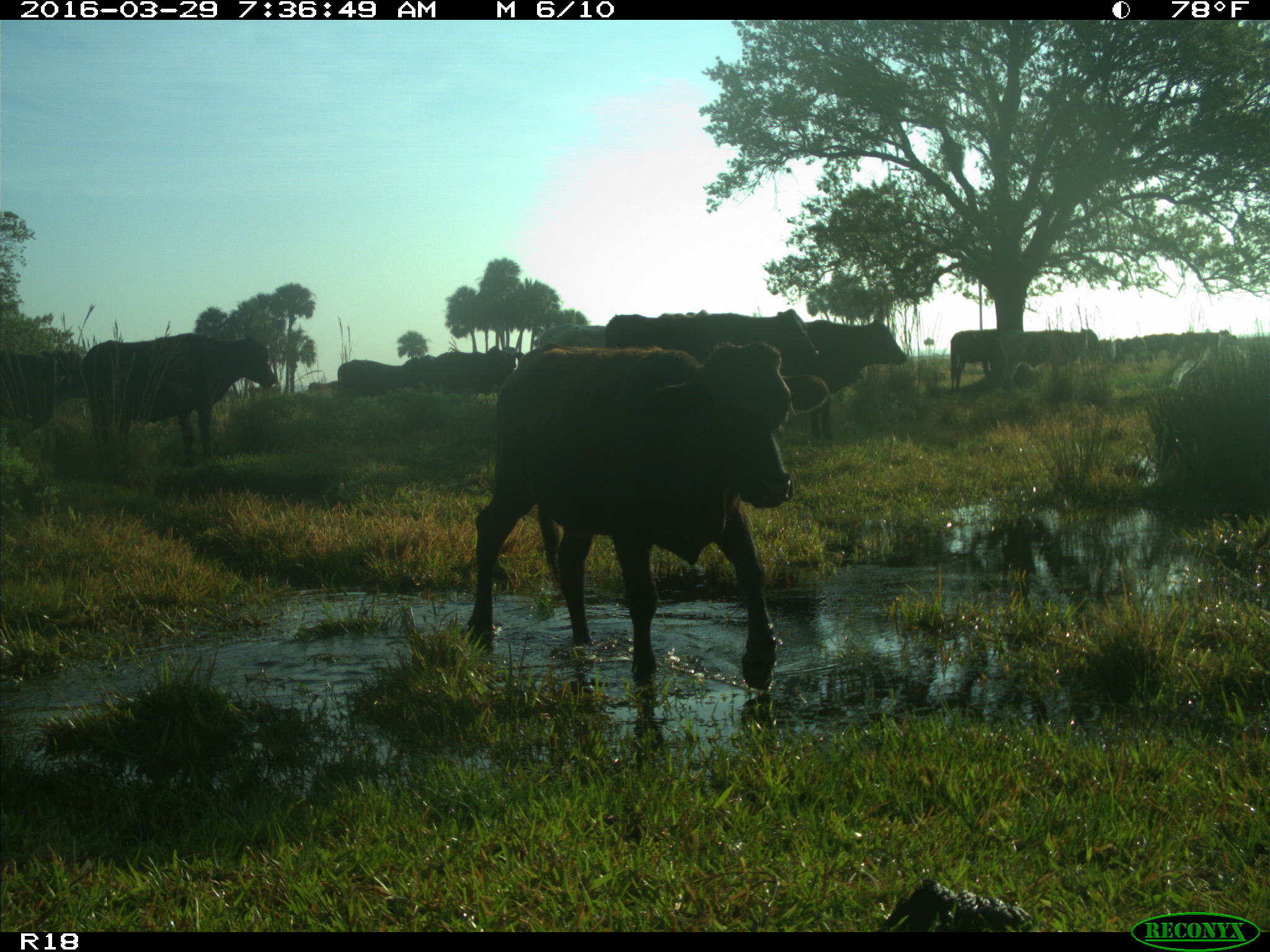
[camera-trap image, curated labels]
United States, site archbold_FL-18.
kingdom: Animalia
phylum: Chordata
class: Mammalia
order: Artiodactyla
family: Bovidae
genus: Bos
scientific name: Bos taurus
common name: domestic cow